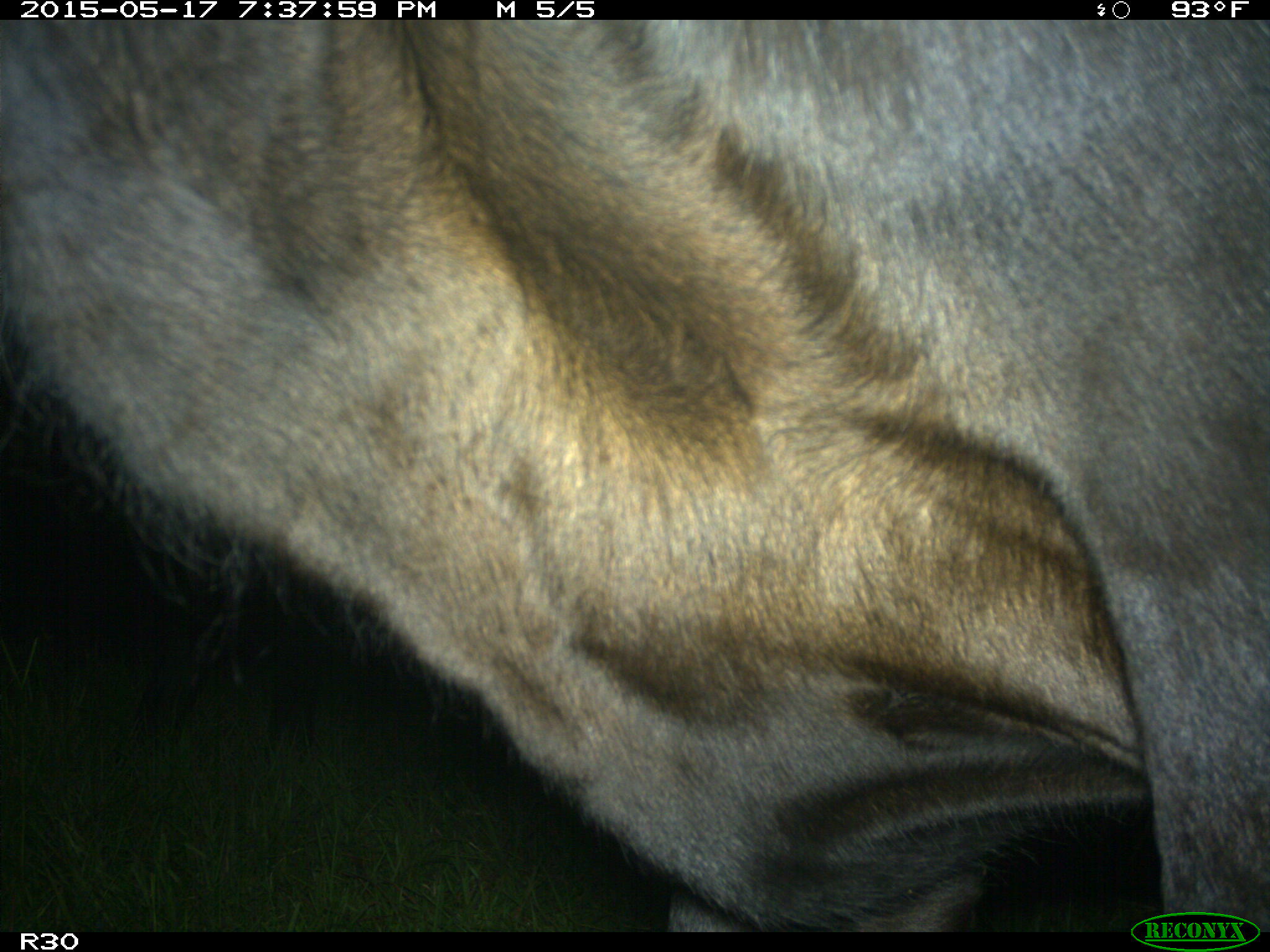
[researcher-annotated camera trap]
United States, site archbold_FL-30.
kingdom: Animalia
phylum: Chordata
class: Mammalia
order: Artiodactyla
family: Bovidae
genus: Bos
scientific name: Bos taurus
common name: domestic cow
Bos taurus (domestic cow).